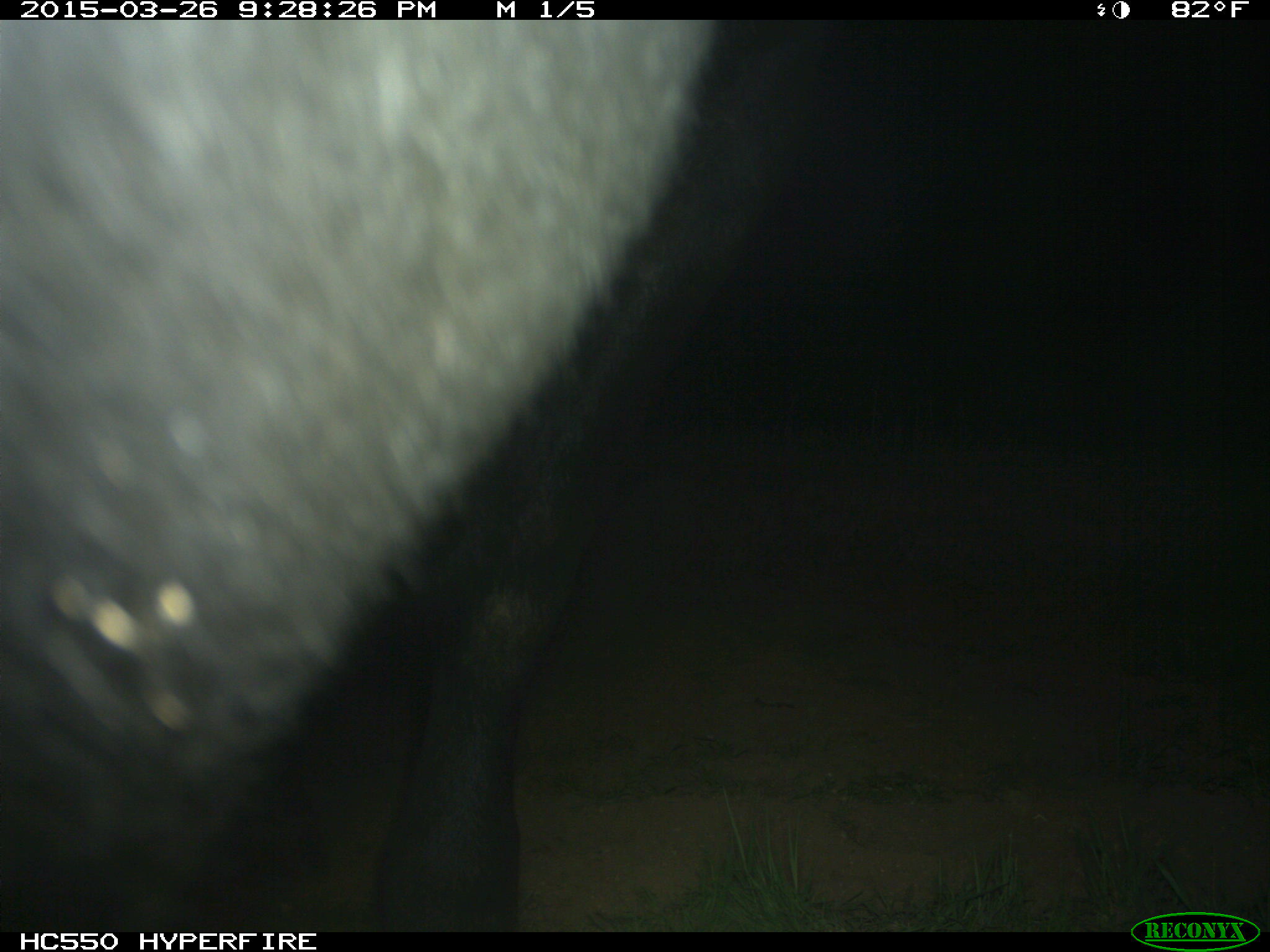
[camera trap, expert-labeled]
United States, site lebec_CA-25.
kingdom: Animalia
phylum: Chordata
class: Mammalia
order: Artiodactyla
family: Bovidae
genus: Bos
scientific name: Bos taurus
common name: domestic cow